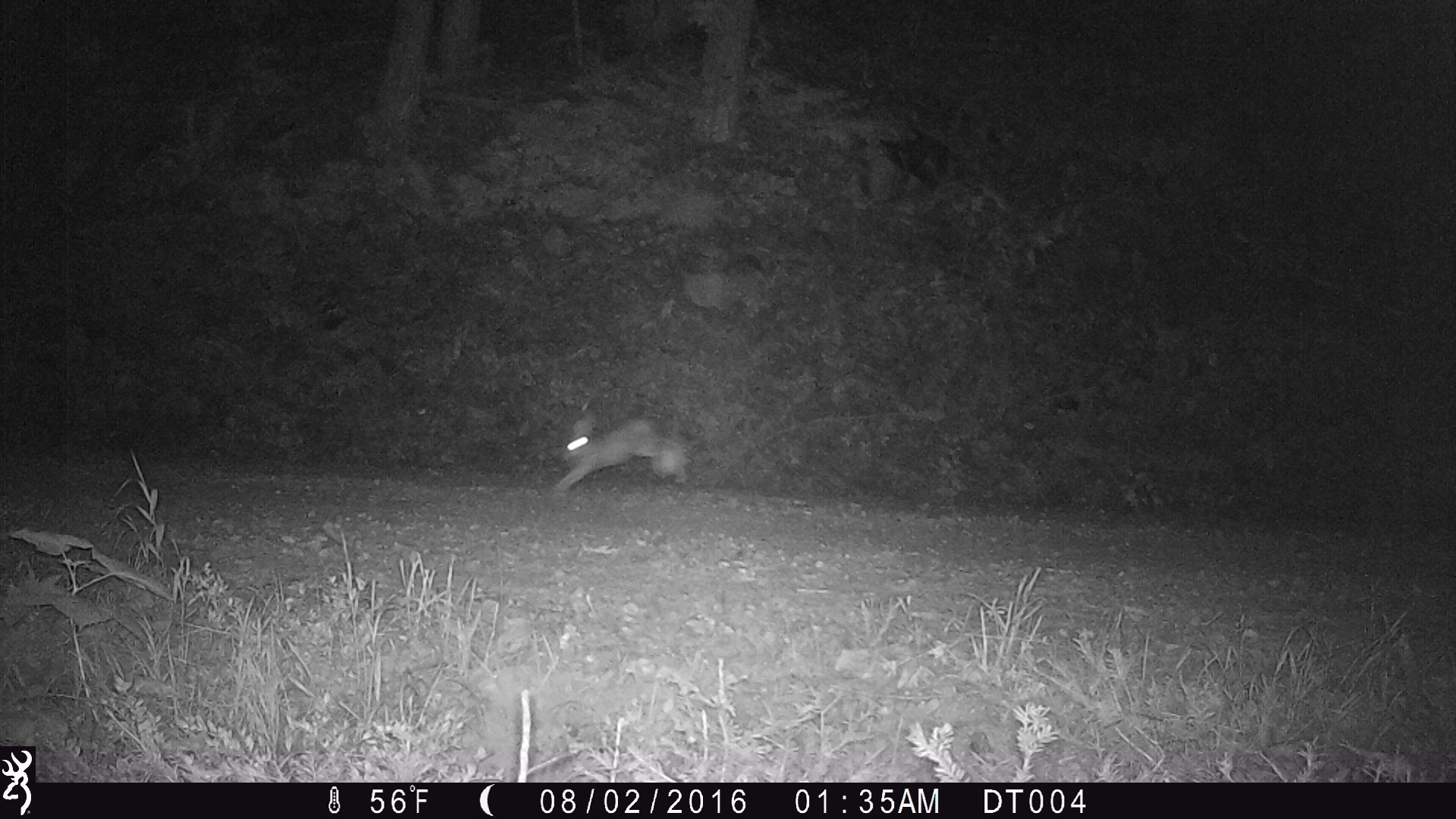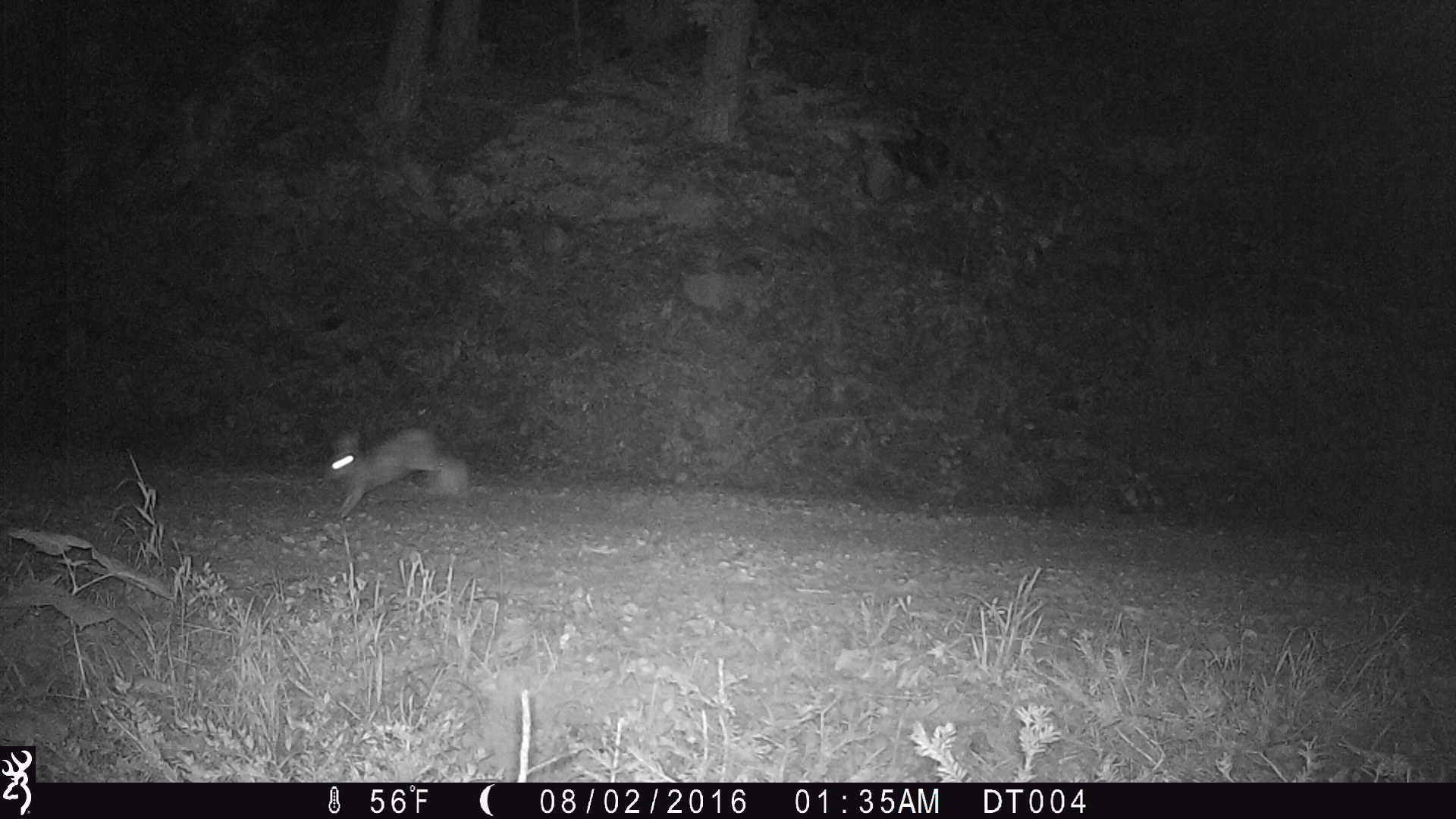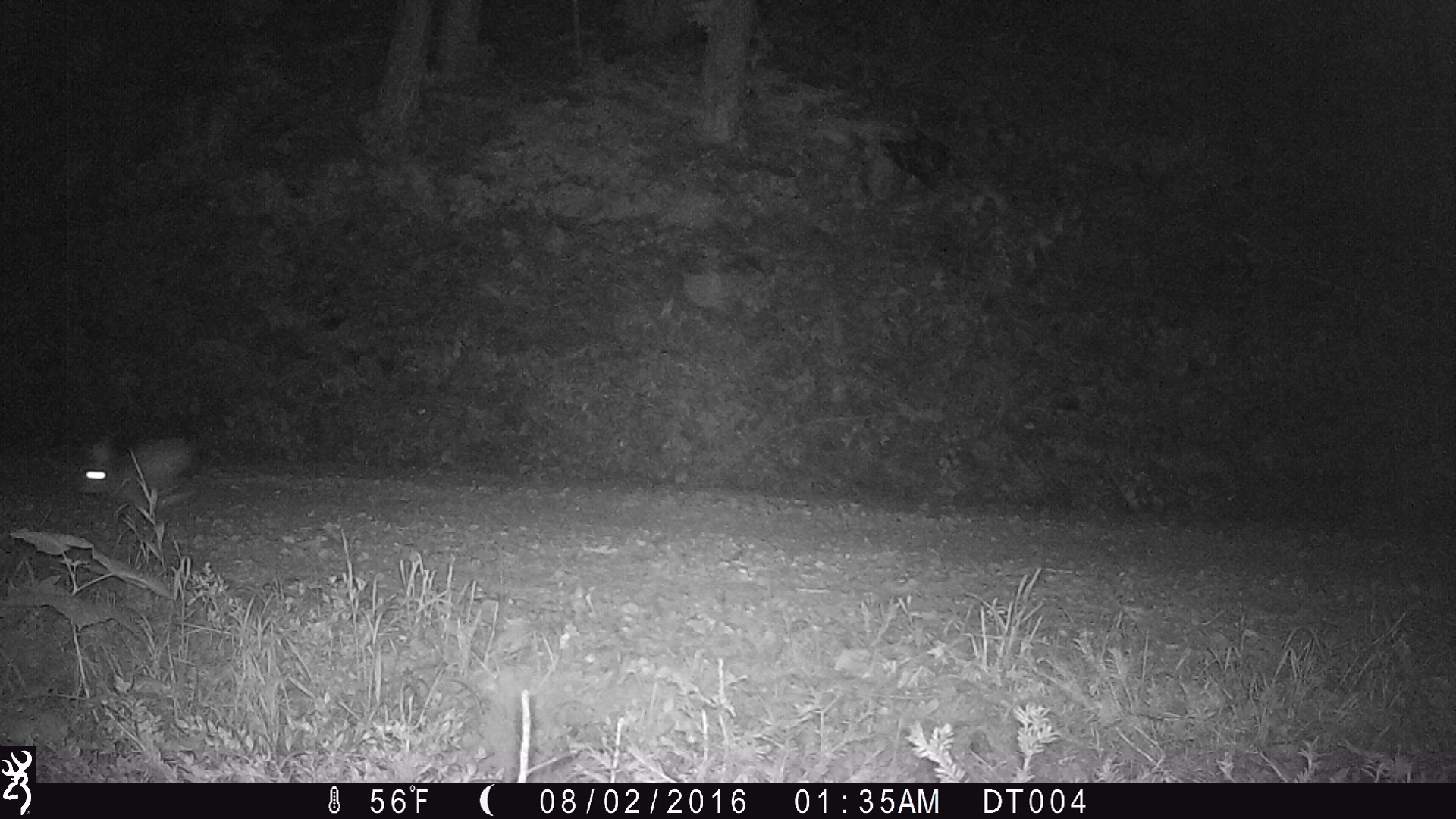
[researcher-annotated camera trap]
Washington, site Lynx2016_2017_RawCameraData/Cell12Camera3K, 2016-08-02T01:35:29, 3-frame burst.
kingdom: Animalia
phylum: Chordata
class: Mammalia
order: Lagomorpha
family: Leporidae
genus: Lepus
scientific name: Lepus americanus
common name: snowshoe hare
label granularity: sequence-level